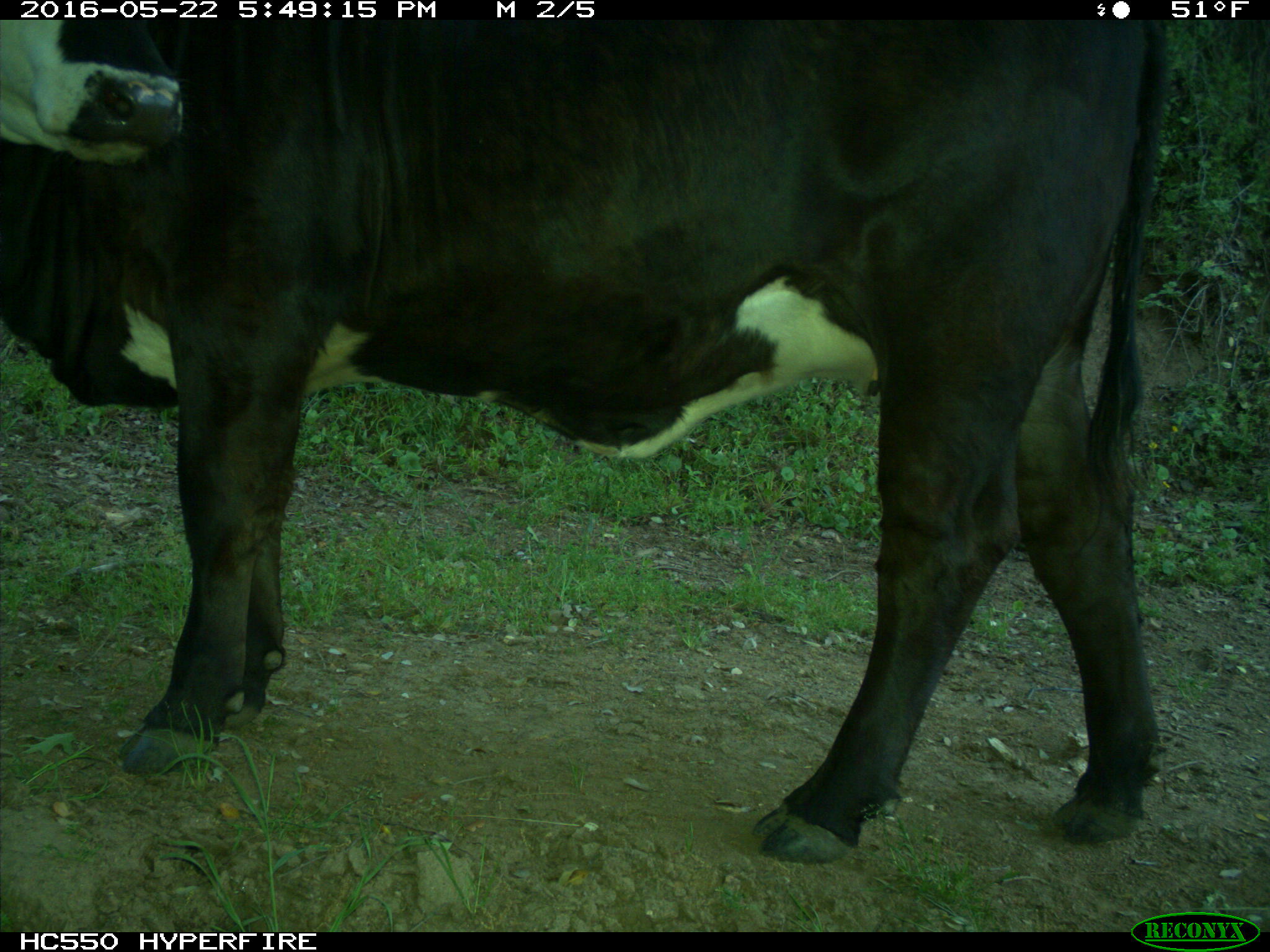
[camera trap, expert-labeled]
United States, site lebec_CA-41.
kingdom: Animalia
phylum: Chordata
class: Mammalia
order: Artiodactyla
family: Bovidae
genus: Bos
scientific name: Bos taurus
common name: domestic cow